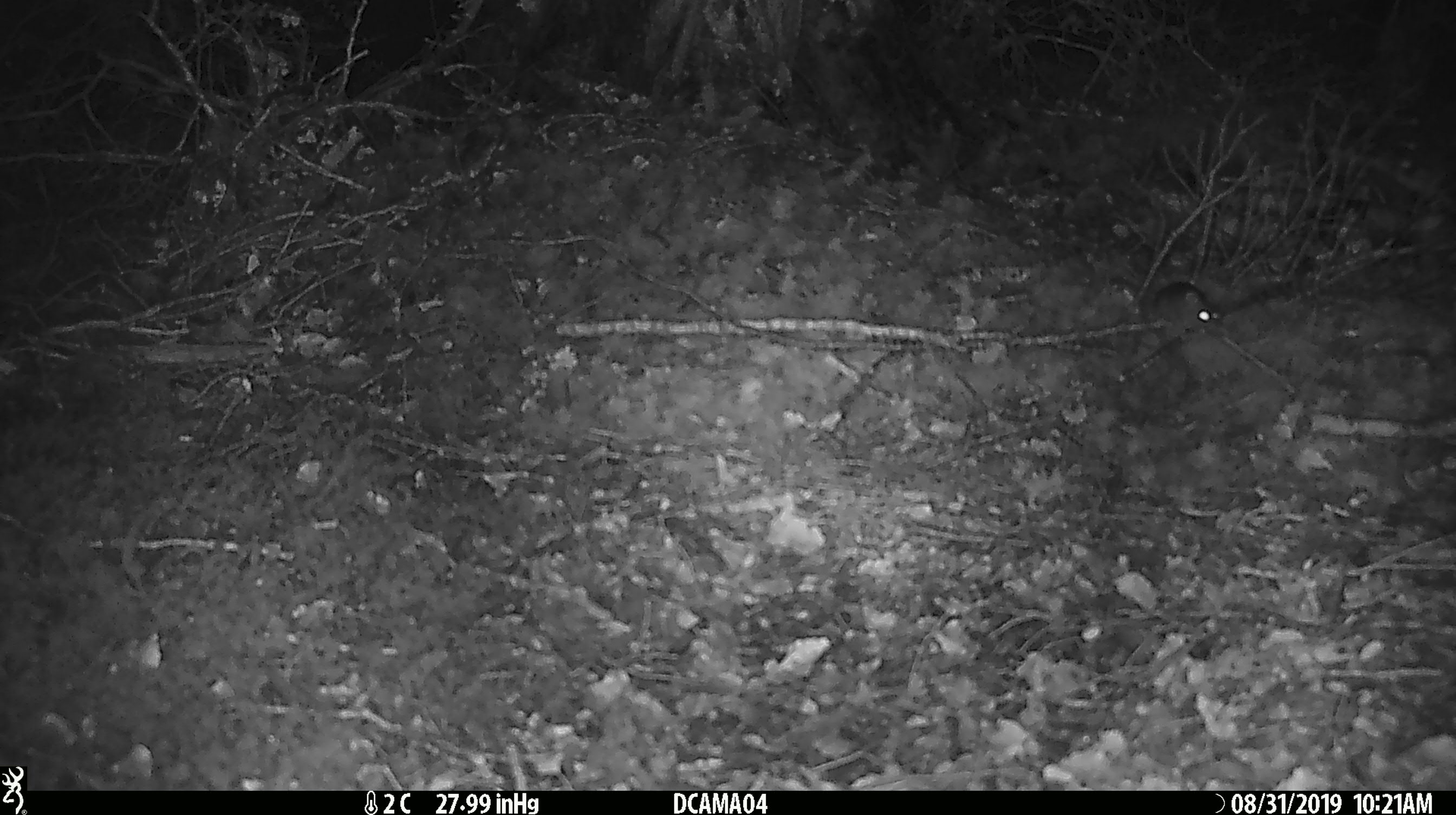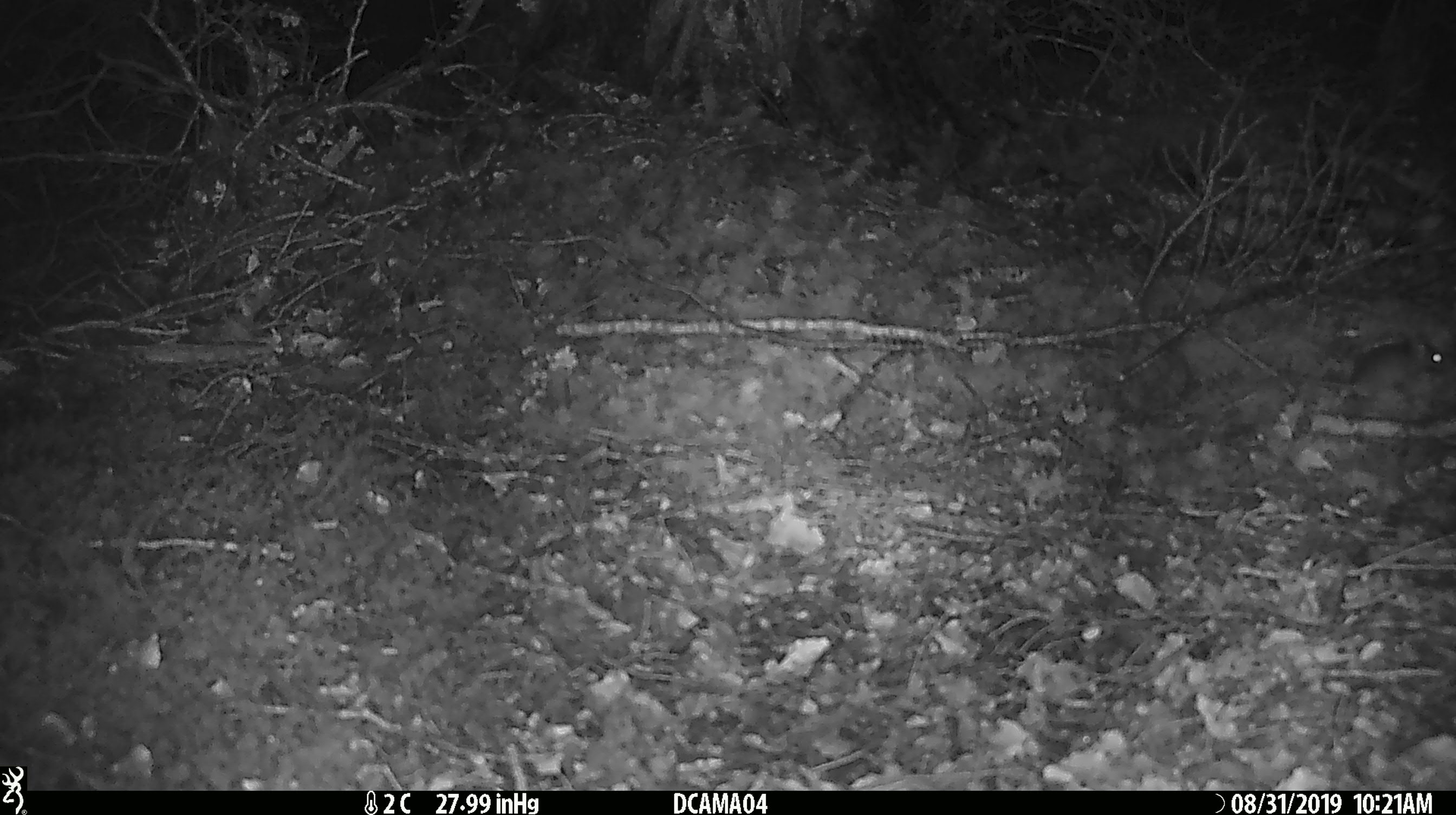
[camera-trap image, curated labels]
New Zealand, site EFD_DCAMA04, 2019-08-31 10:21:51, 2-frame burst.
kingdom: Animalia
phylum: Chordata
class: Mammalia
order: Rodentia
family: Muridae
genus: Mus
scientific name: Mus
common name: mouse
Mouse (Mus).